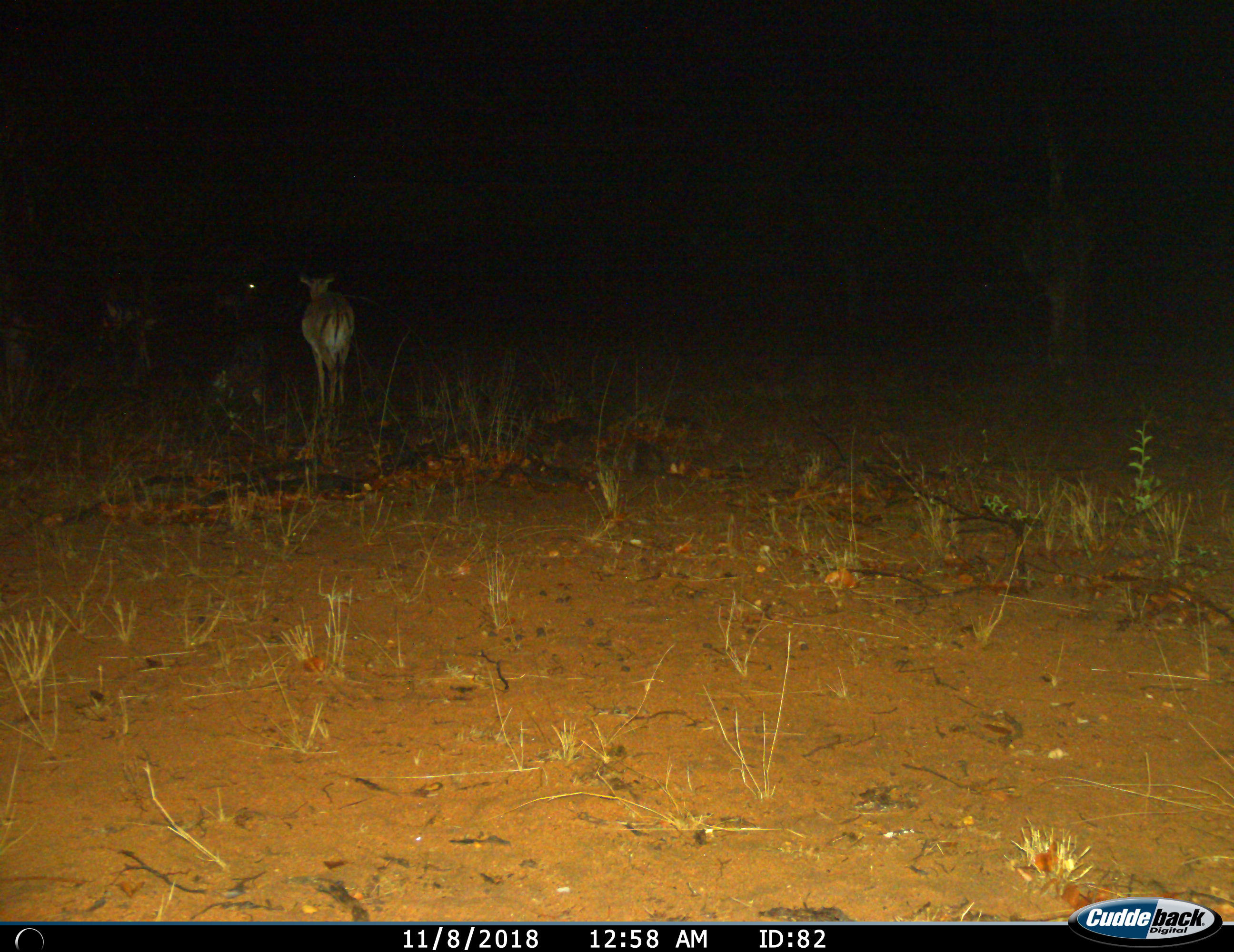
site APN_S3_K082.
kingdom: Animalia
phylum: Chordata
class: Mammalia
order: Artiodactyla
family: Bovidae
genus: Aepyceros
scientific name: Aepyceros melampus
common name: impala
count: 2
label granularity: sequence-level